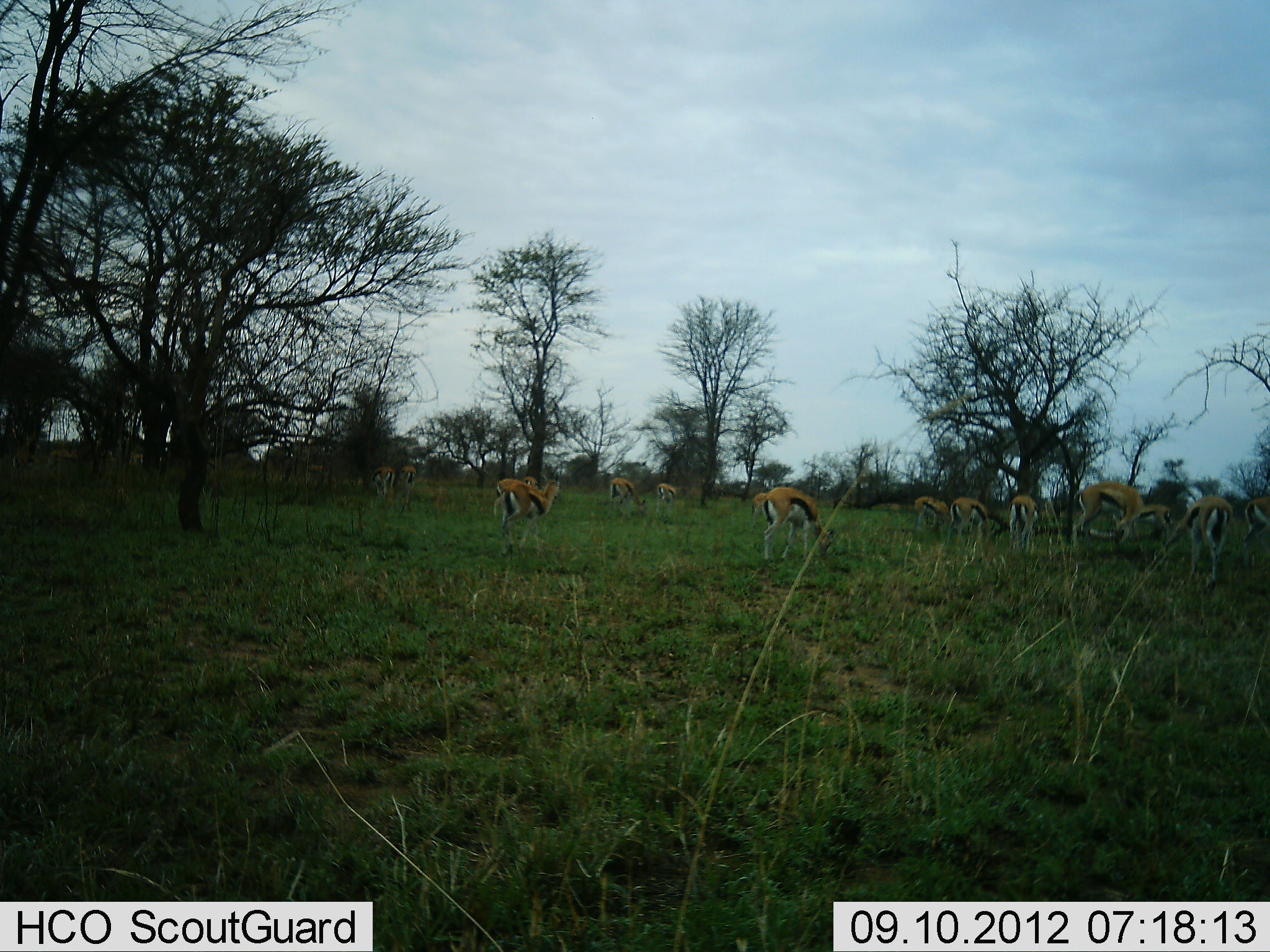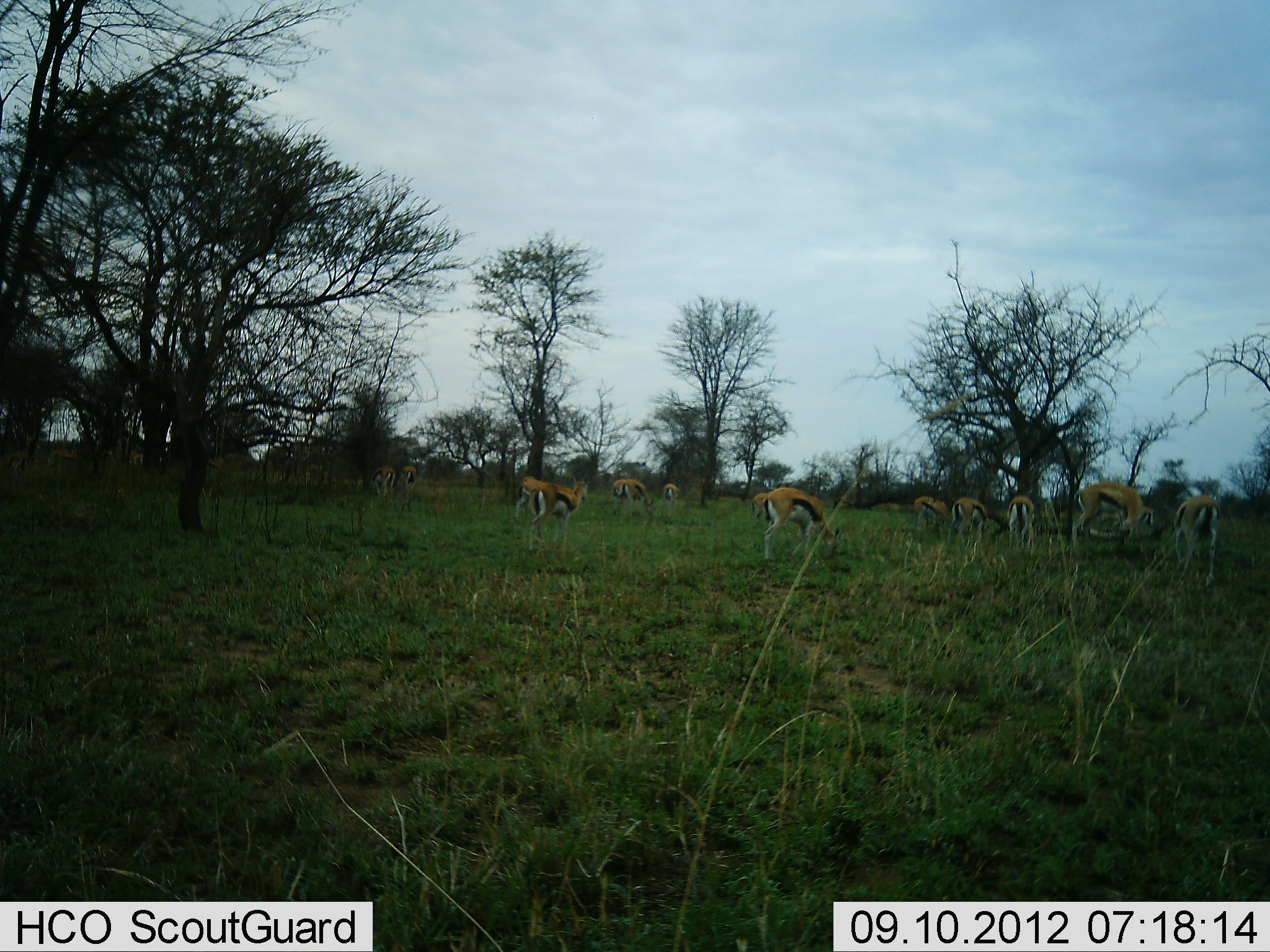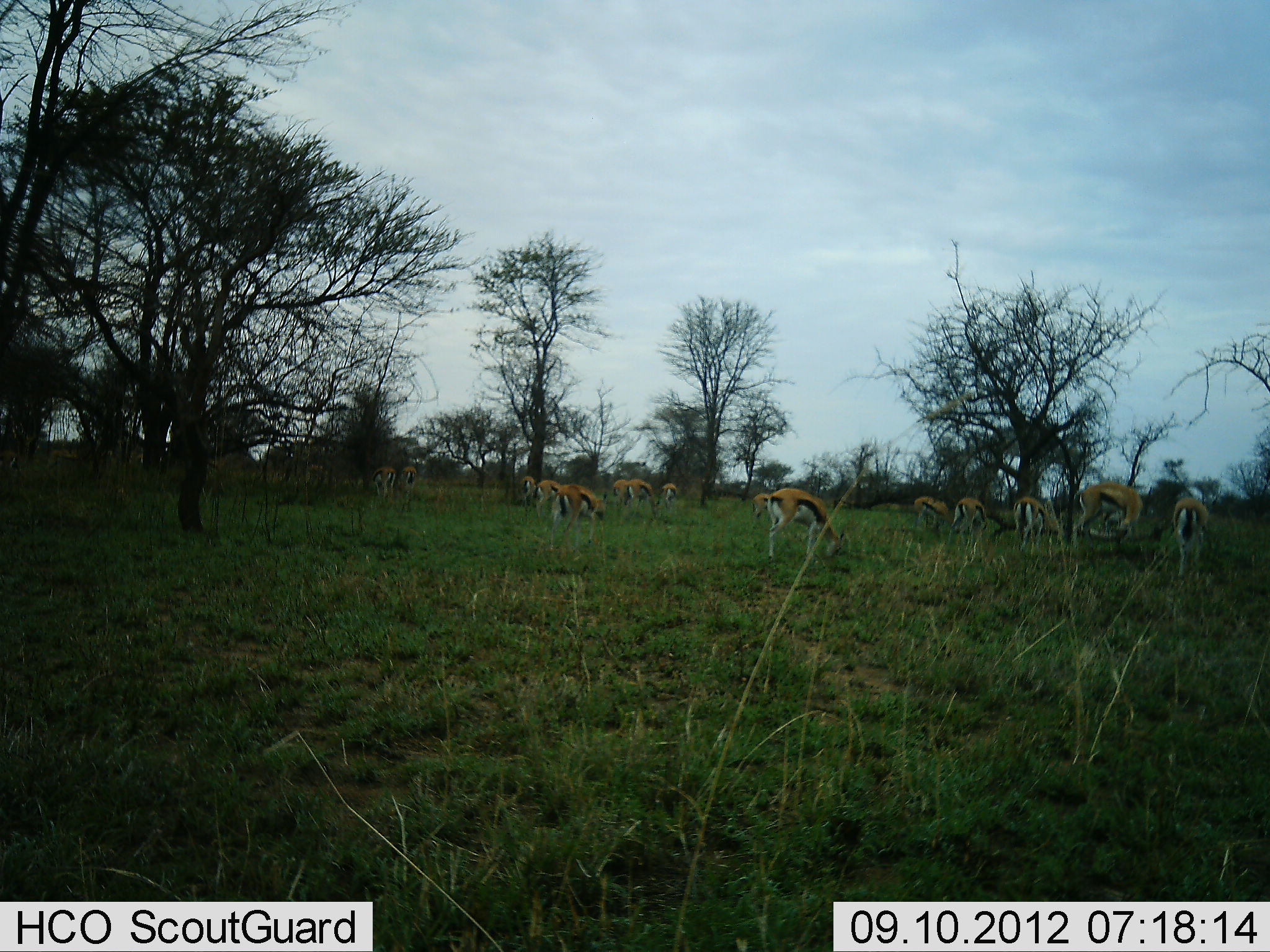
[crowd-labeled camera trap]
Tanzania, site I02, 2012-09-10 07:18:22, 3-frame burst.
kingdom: Animalia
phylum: Chordata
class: Mammalia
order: Artiodactyla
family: Bovidae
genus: Eudorcas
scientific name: Eudorcas thomsonii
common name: thomson's gazelle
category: gazellethomsons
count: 11-50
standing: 40%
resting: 0%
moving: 30%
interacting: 0%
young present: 0%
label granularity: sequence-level